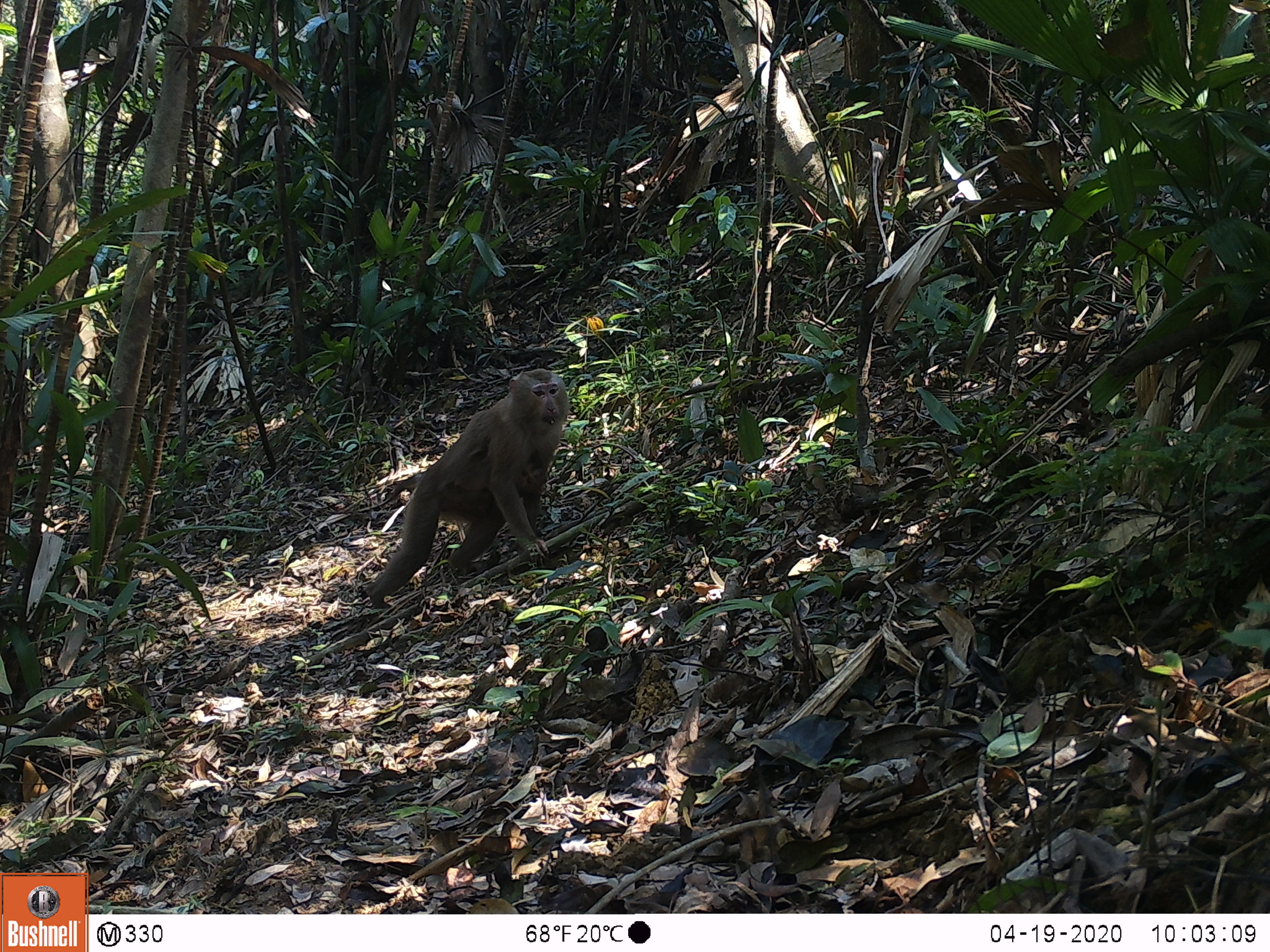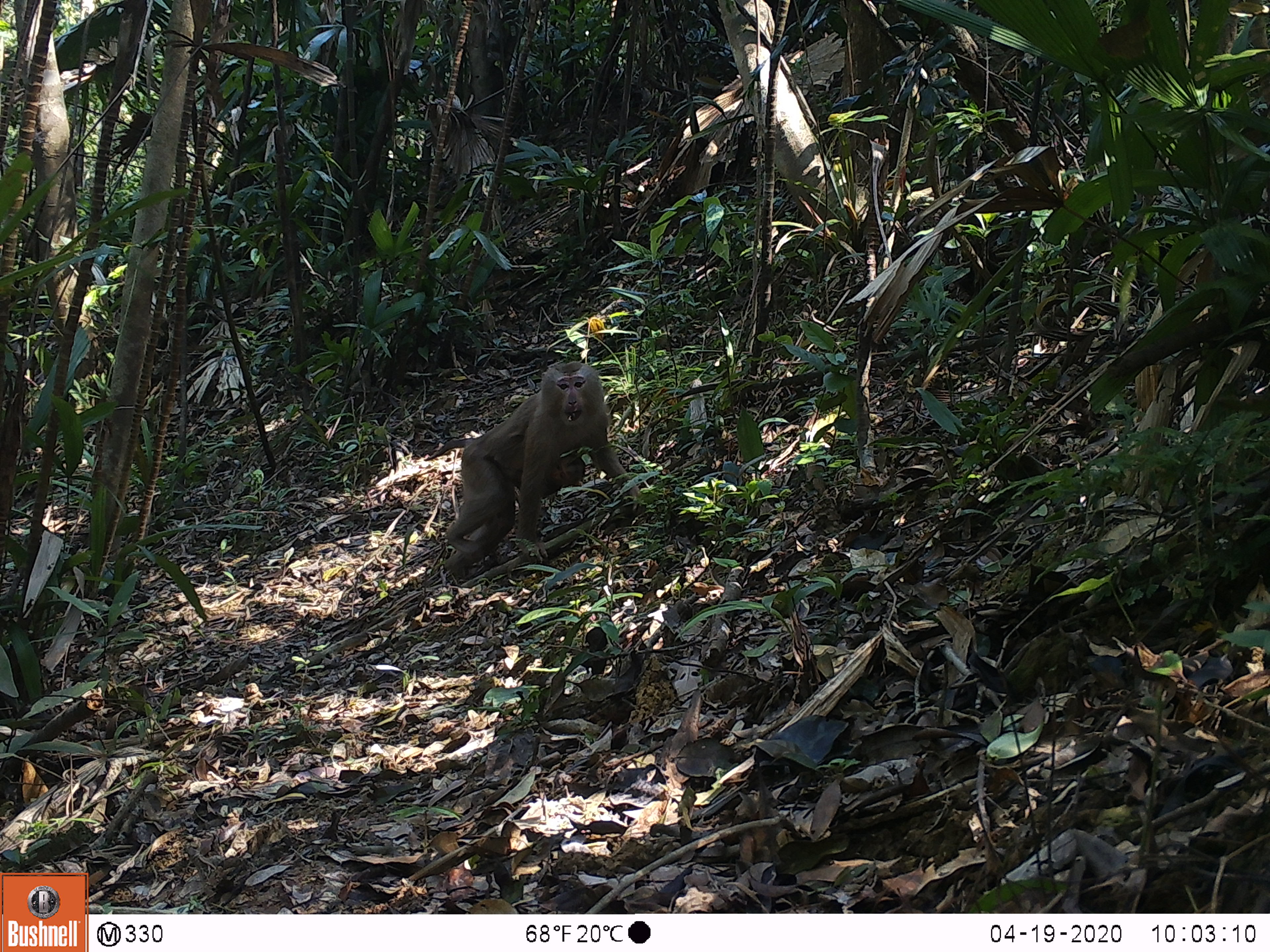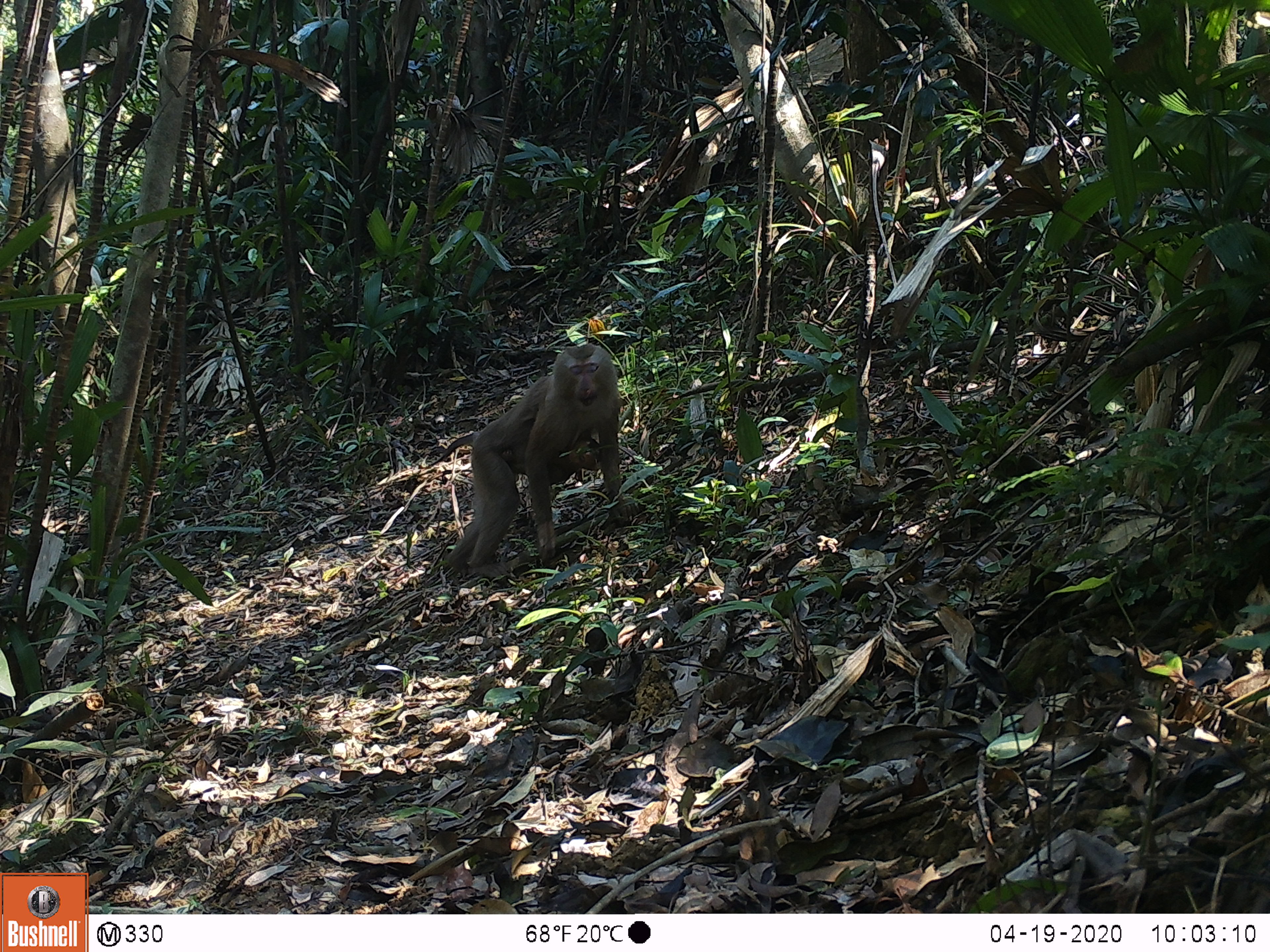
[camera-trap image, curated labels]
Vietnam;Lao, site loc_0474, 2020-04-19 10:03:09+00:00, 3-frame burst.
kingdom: Animalia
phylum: Chordata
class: Mammalia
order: Primates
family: Cercopithecidae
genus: Macaca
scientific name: Macaca nemestrina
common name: pig-tailed macaque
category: pig tailed macaque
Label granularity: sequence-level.